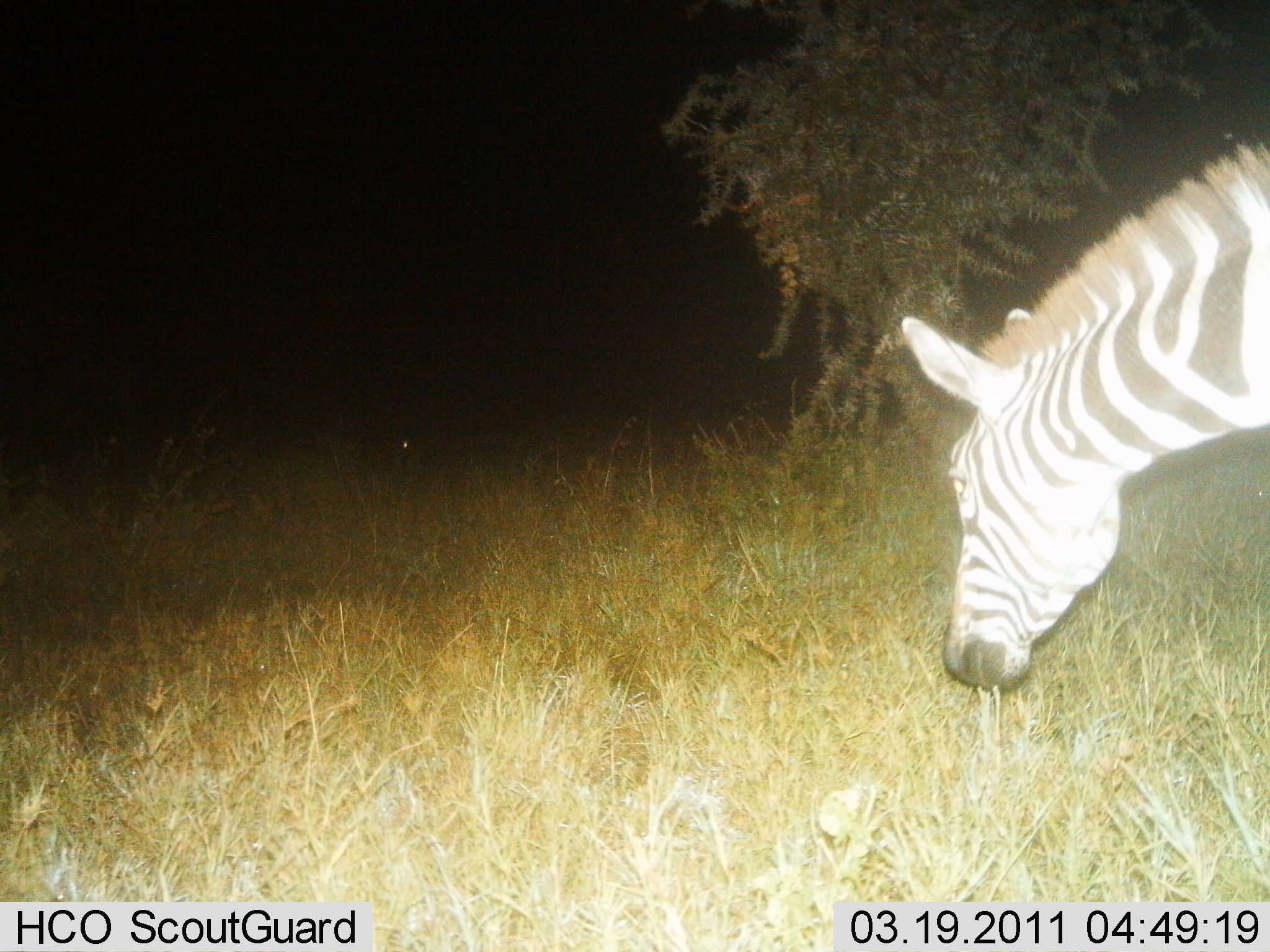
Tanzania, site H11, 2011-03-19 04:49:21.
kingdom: Animalia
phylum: Chordata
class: Mammalia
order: Perissodactyla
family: Equidae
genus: Equus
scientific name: Equus quagga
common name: plains zebra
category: zebra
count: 1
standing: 18%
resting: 0%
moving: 9%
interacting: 0%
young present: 0%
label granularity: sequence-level